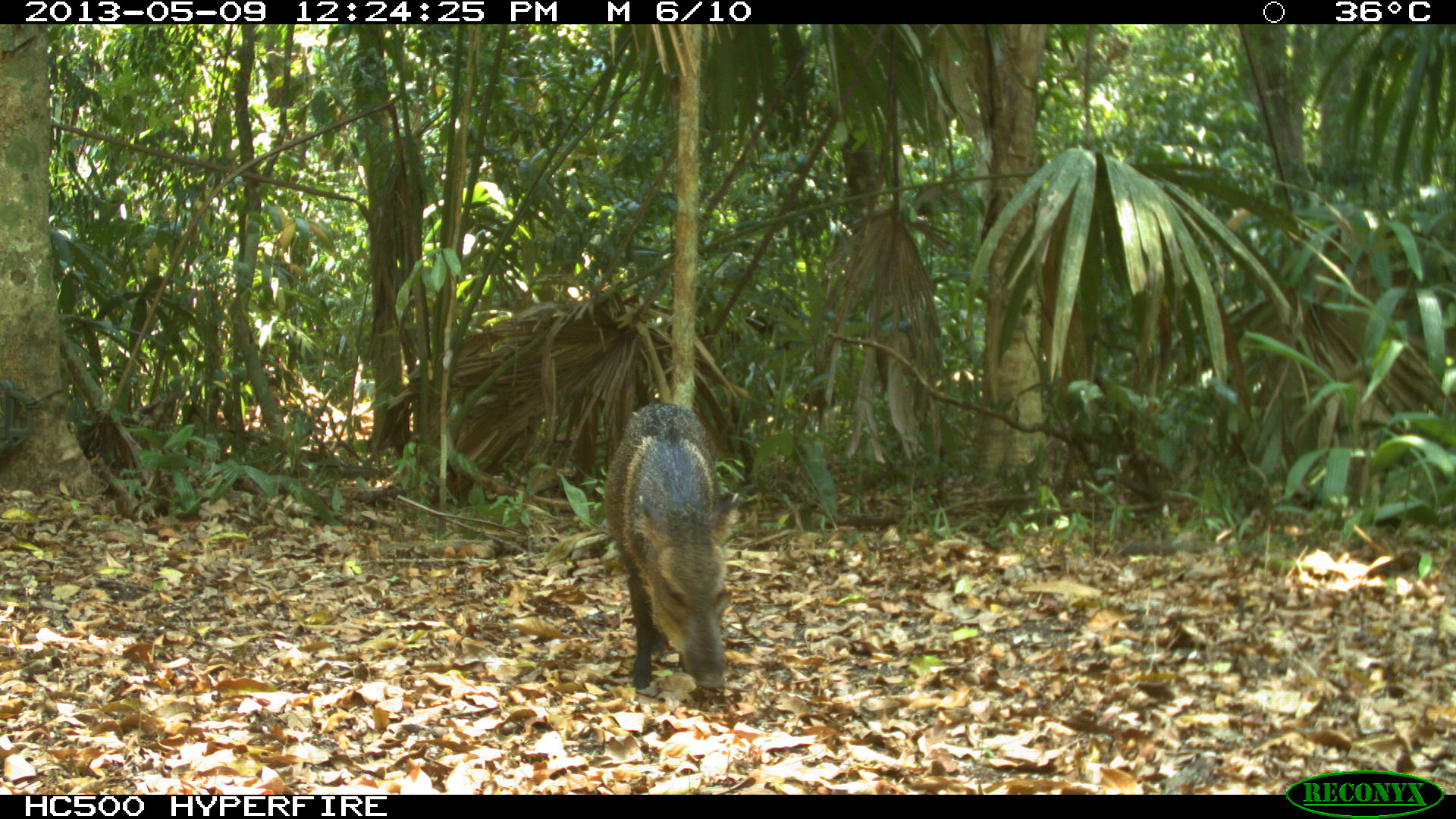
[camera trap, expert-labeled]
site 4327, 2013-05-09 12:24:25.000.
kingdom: Animalia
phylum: Chordata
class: Mammalia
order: Artiodactyla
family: Tayassuidae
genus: Pecari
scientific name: Pecari tajacu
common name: collared peccary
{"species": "Pecari tajacu (collared peccary)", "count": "1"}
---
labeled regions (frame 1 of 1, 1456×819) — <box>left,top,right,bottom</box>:
pecari tajacu: <box>601,400,739,697</box>